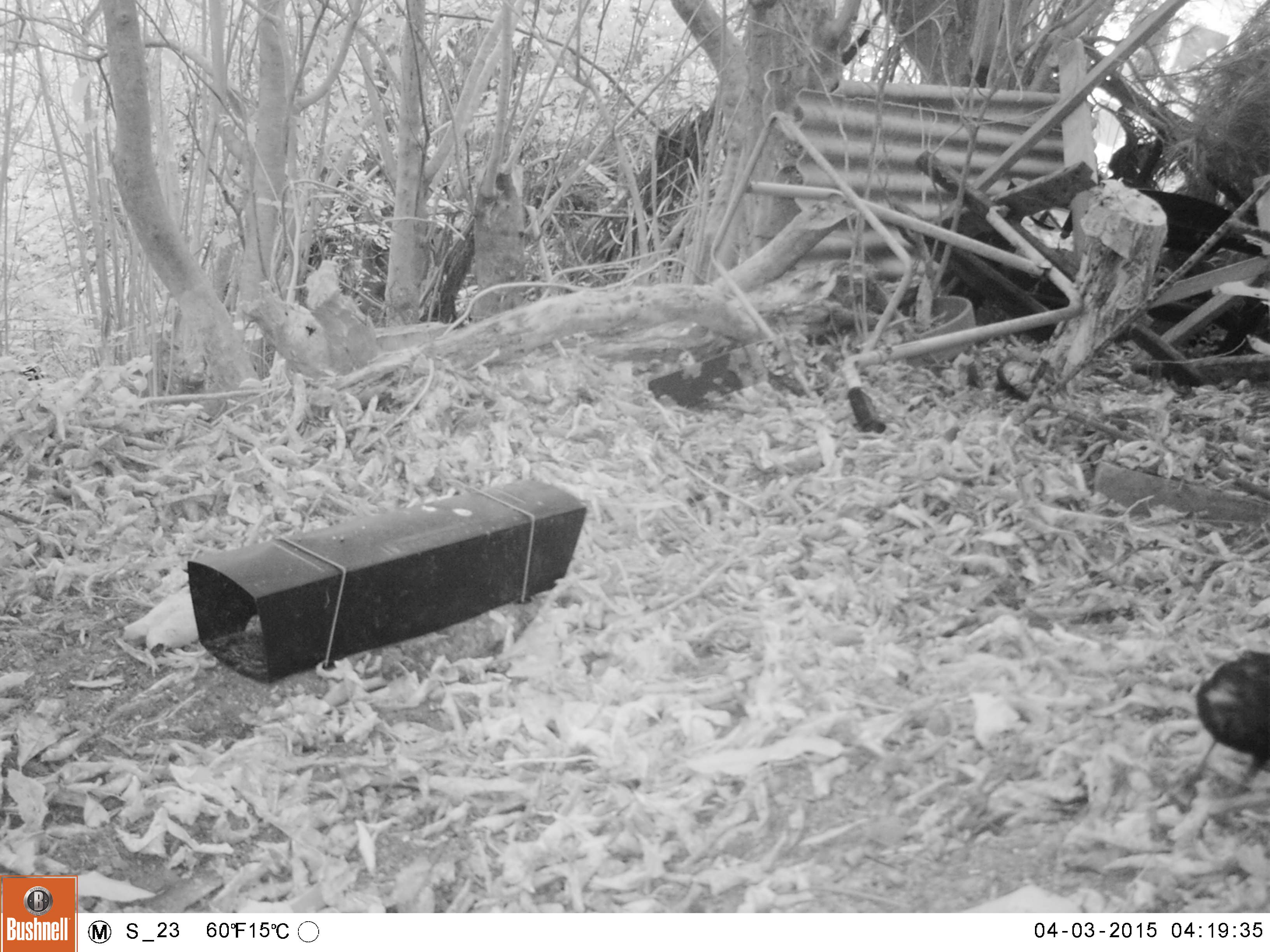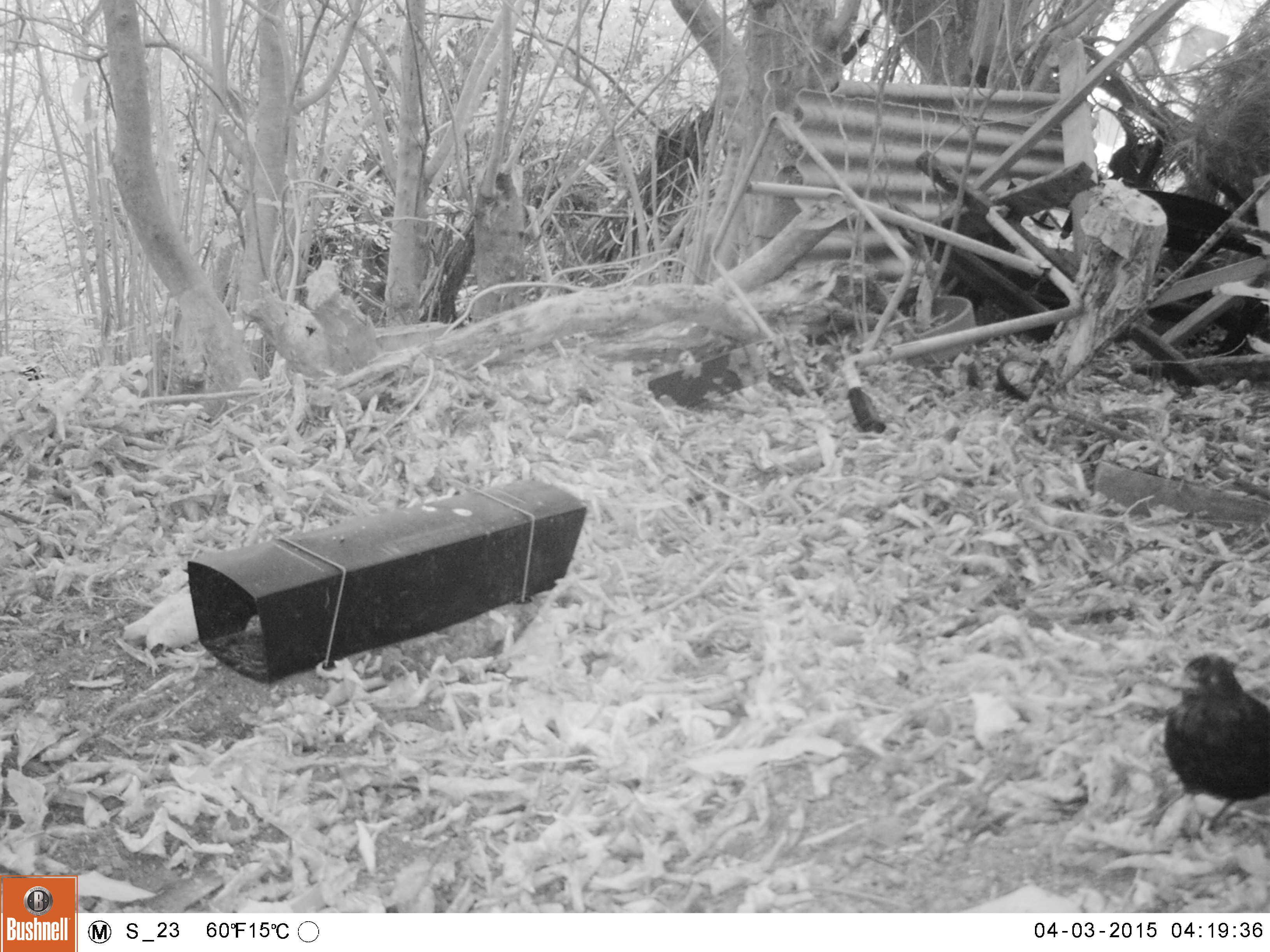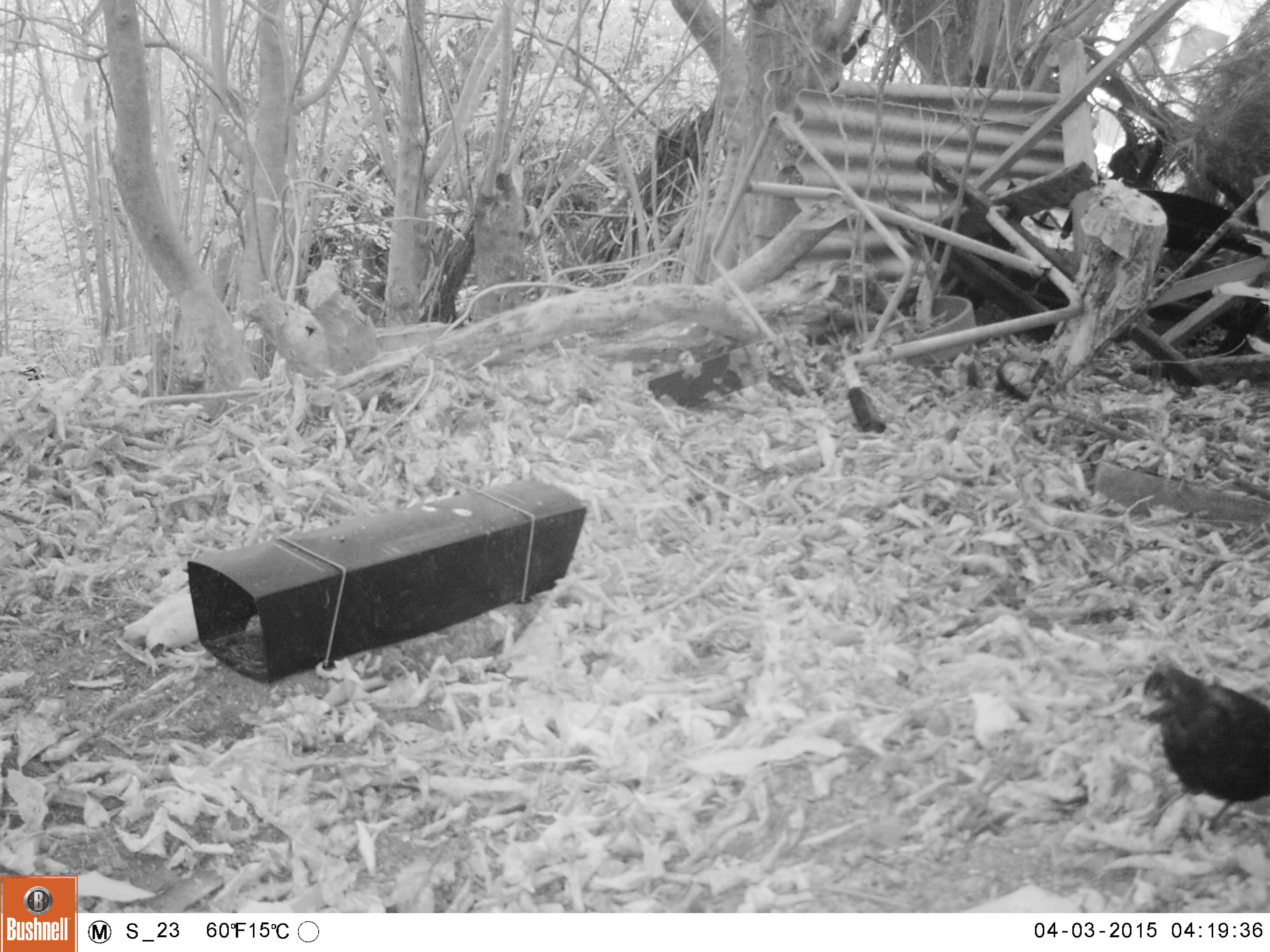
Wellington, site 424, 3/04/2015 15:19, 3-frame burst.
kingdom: Animalia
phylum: Chordata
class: Aves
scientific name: Aves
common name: bird